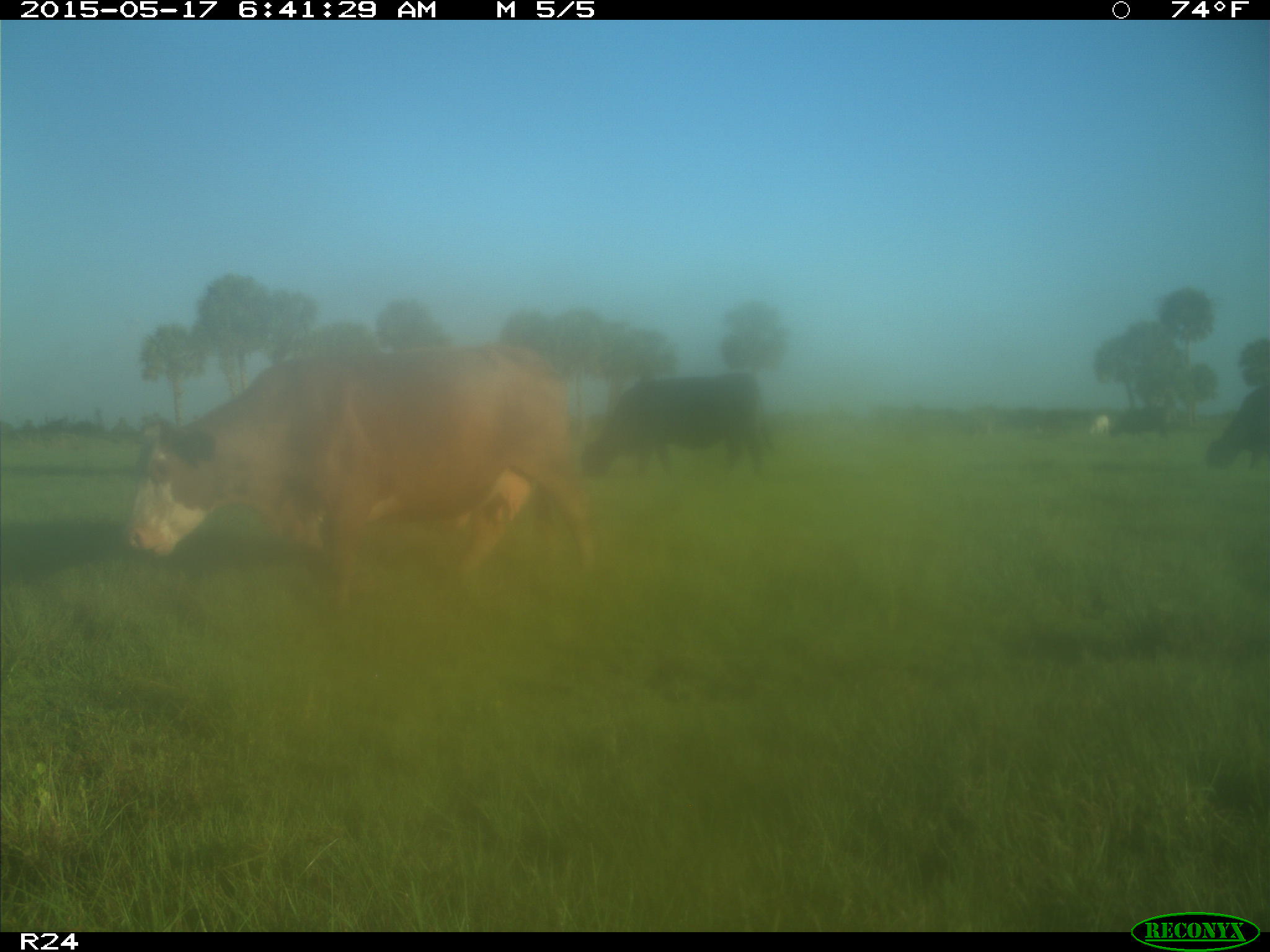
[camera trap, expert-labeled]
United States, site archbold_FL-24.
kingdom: Animalia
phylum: Chordata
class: Mammalia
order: Artiodactyla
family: Bovidae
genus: Bos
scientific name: Bos taurus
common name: domestic cow